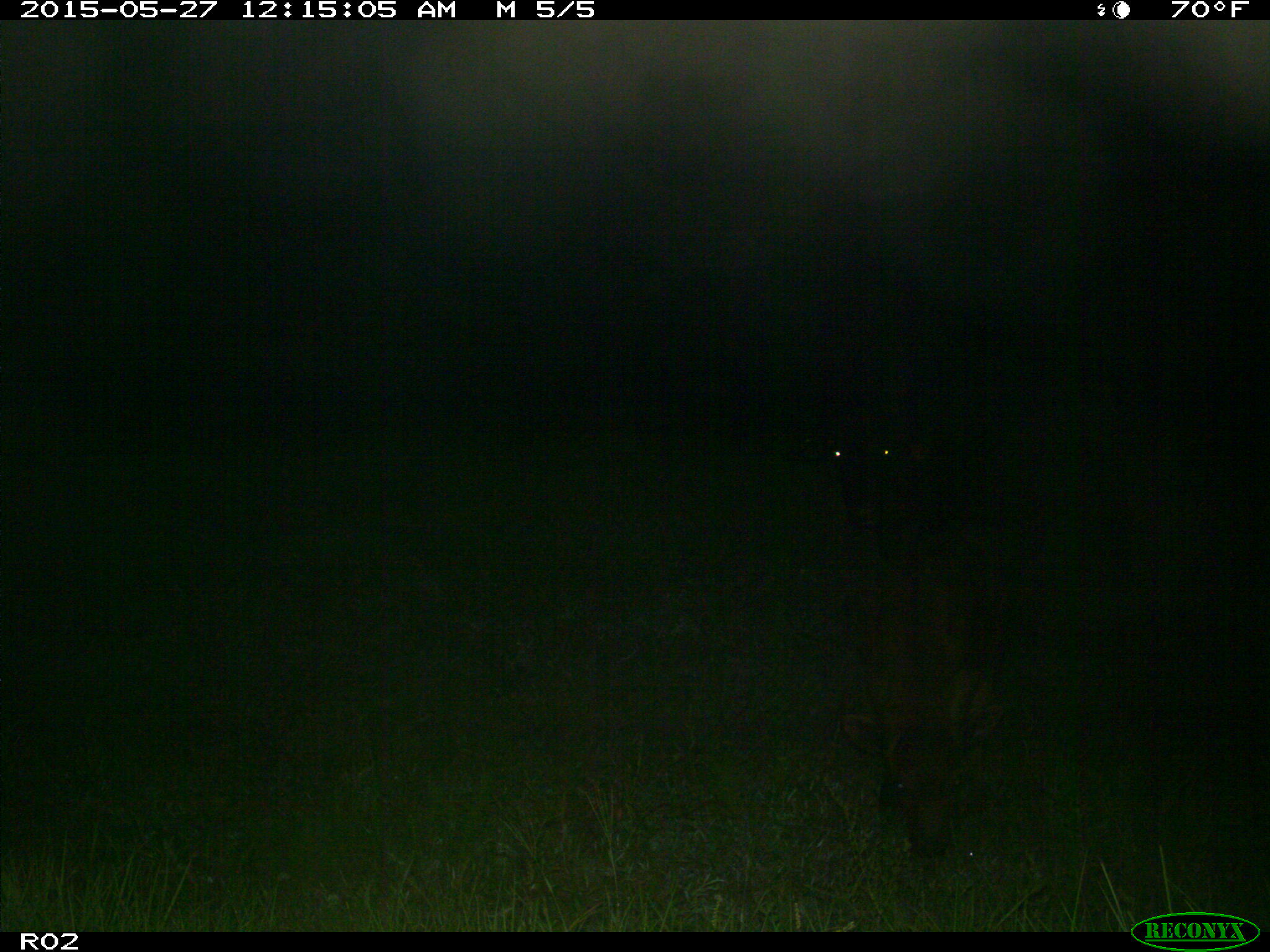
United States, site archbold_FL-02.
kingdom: Animalia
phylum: Chordata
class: Mammalia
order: Artiodactyla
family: Bovidae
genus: Bos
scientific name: Bos taurus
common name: domestic cow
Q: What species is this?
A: Bos taurus (domestic cow).